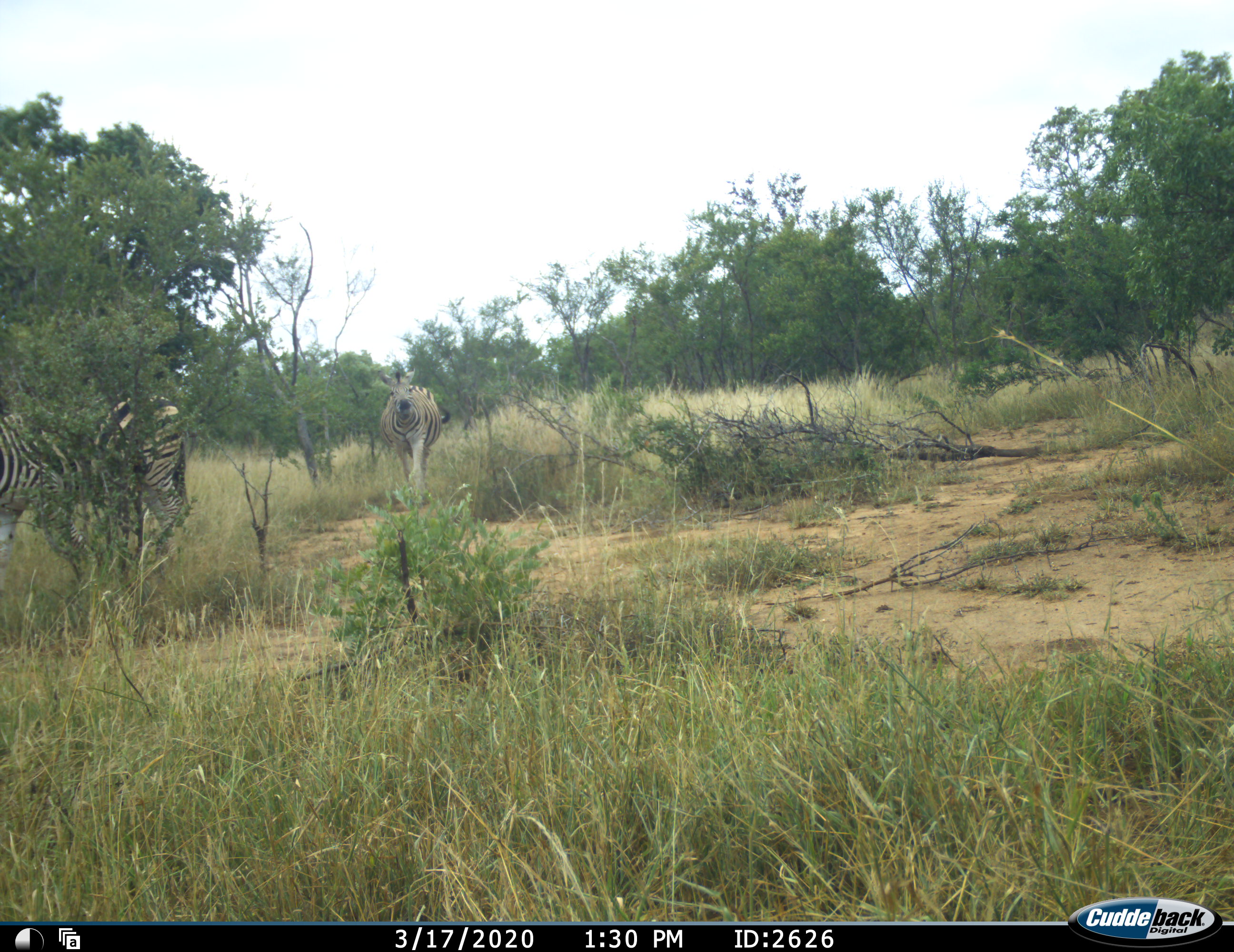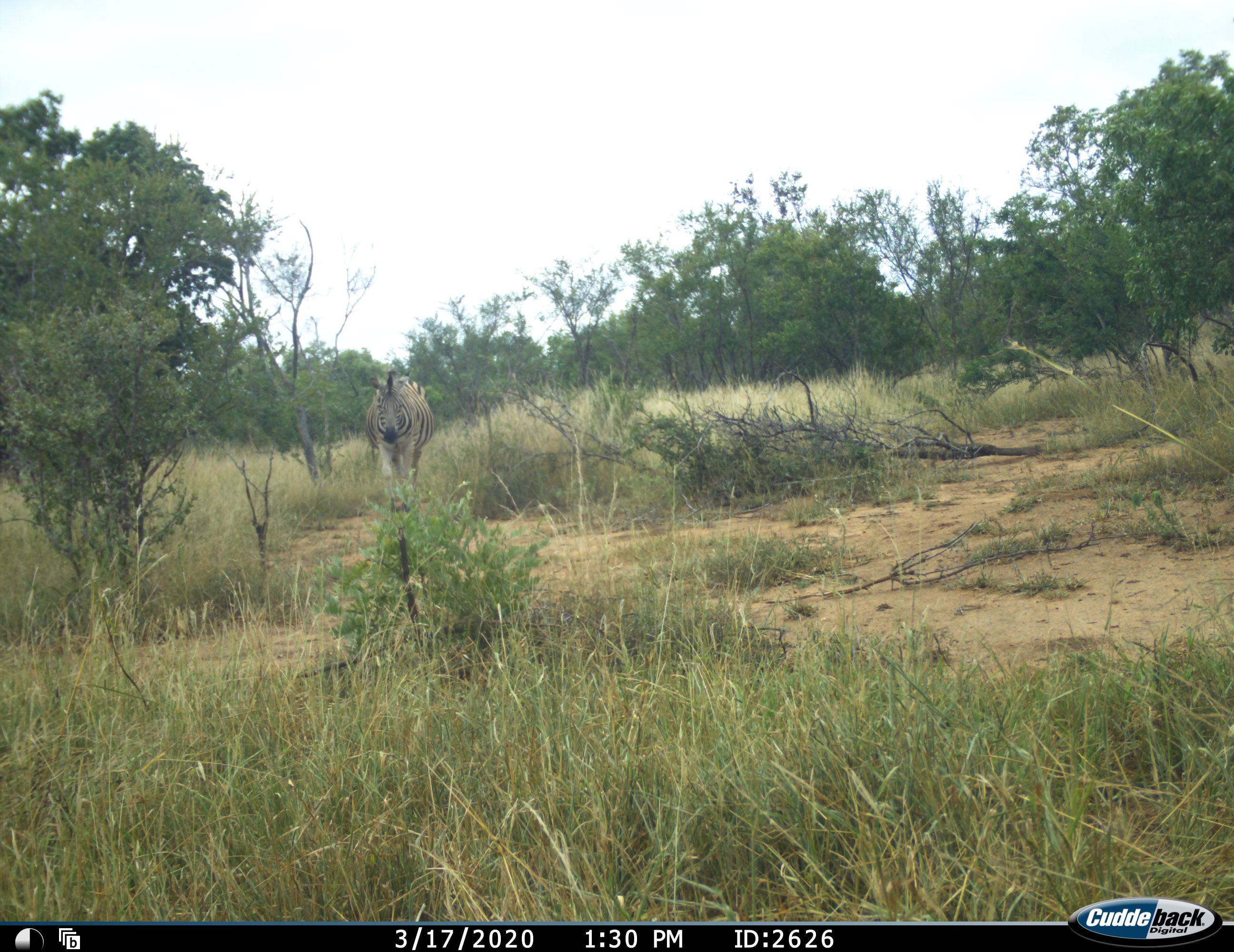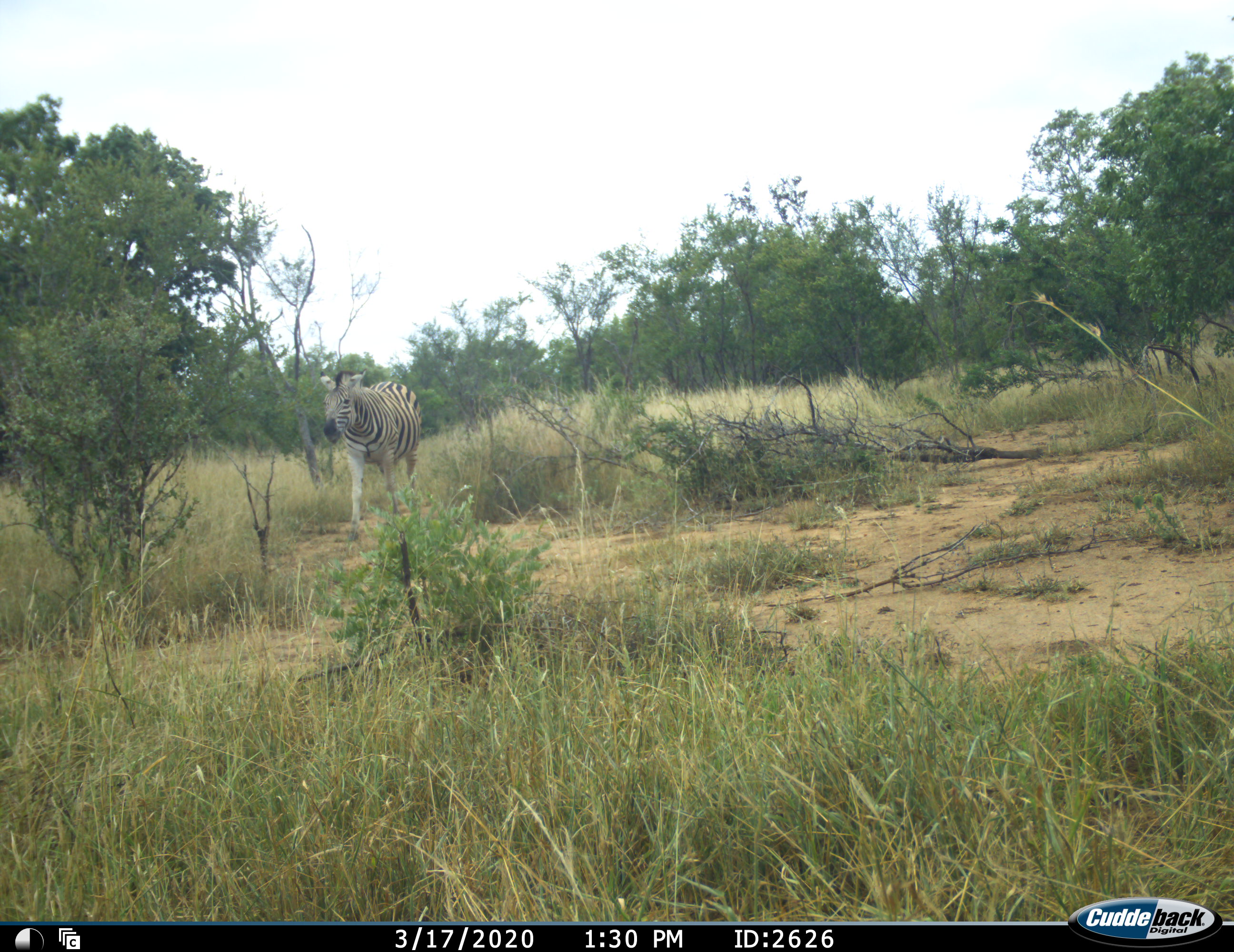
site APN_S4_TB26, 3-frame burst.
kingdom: Animalia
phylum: Chordata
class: Mammalia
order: Perissodactyla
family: Equidae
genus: Equus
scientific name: Equus quagga burchellii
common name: burchell's zebra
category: zebraburchells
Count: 2.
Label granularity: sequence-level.